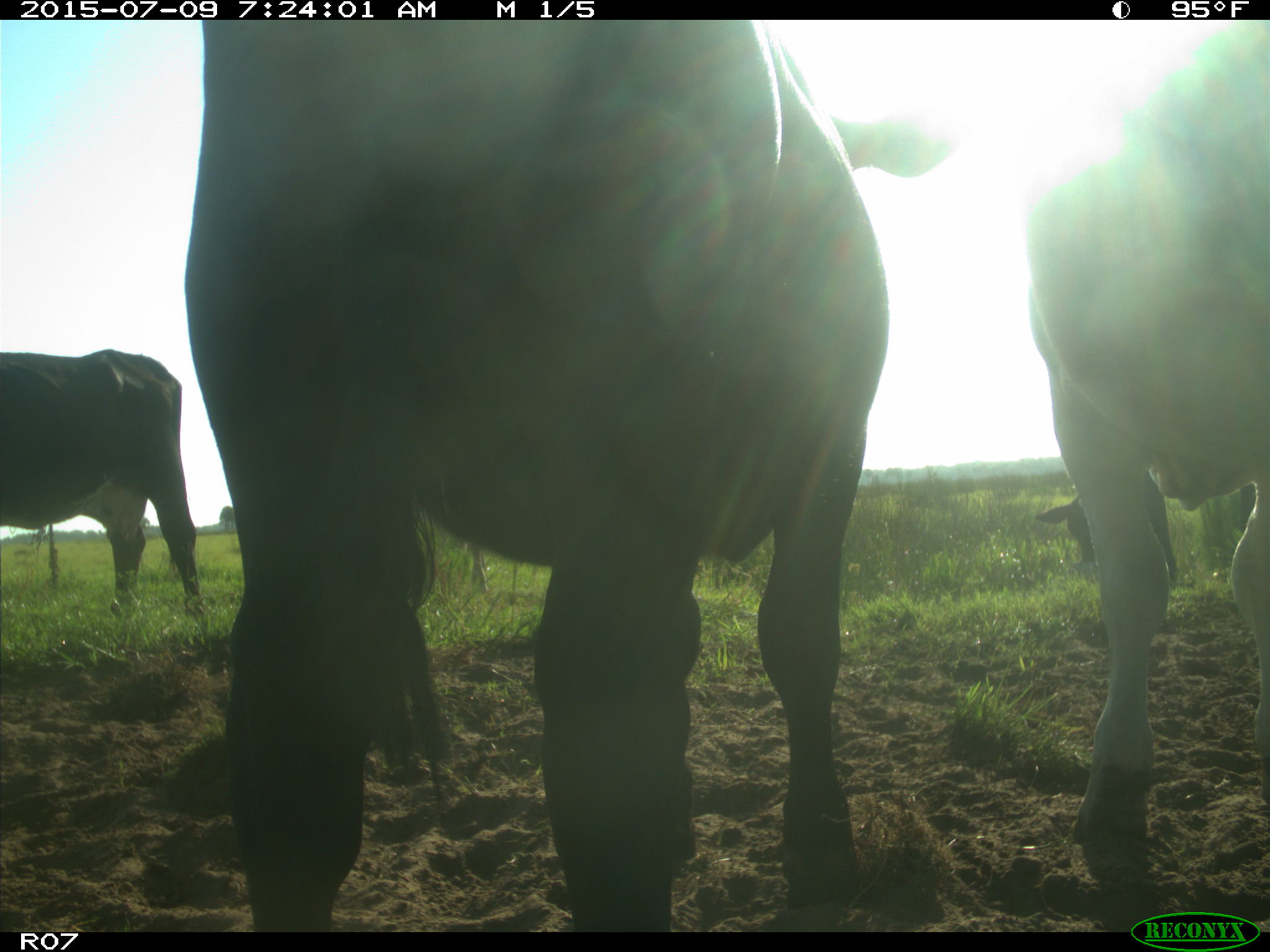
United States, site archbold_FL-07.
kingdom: Animalia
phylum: Chordata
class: Mammalia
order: Artiodactyla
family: Bovidae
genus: Bos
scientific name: Bos taurus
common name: domestic cow